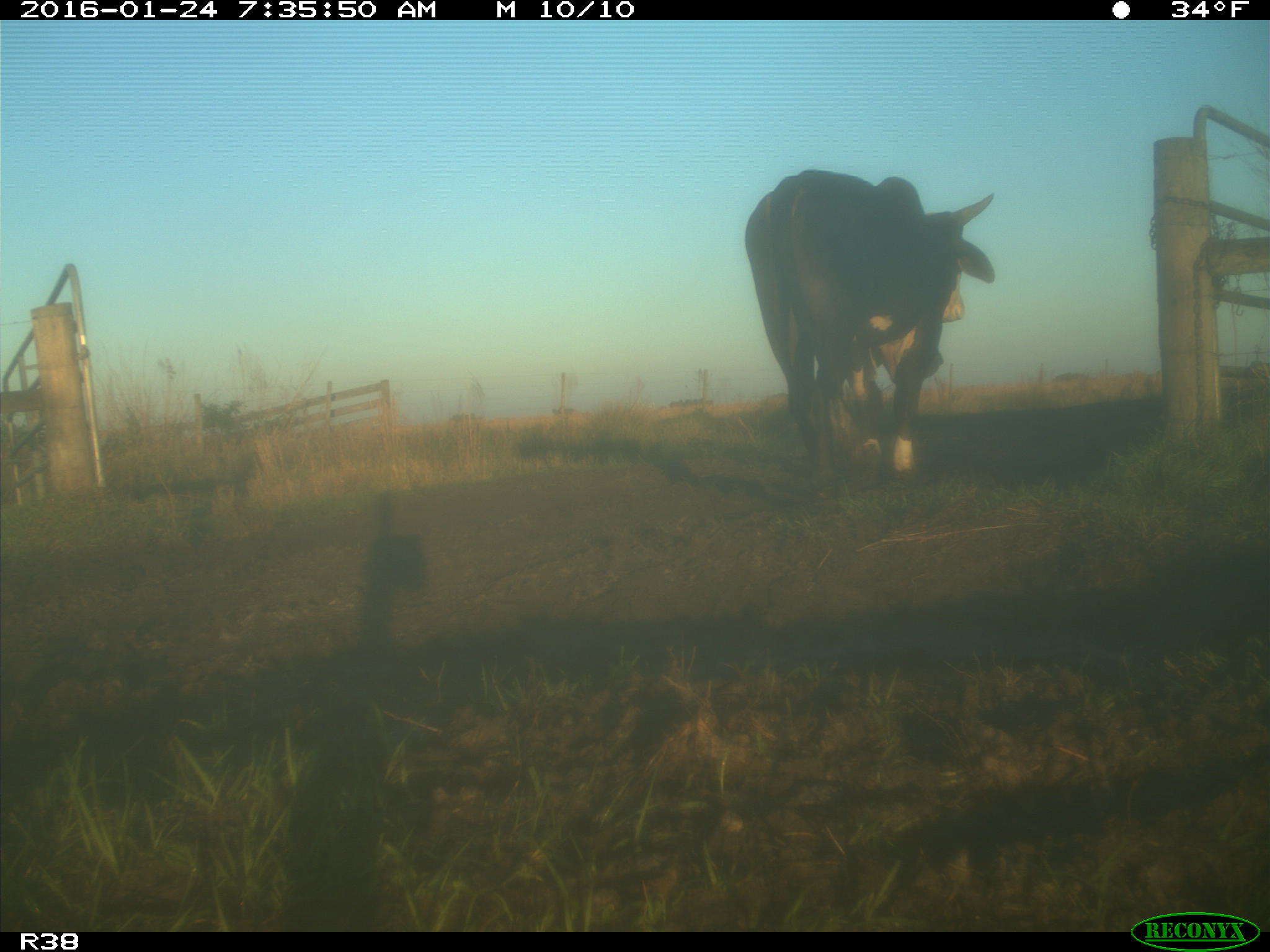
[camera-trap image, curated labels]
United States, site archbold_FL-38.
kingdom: Animalia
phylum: Chordata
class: Mammalia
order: Artiodactyla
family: Bovidae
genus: Bos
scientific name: Bos taurus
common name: domestic cow